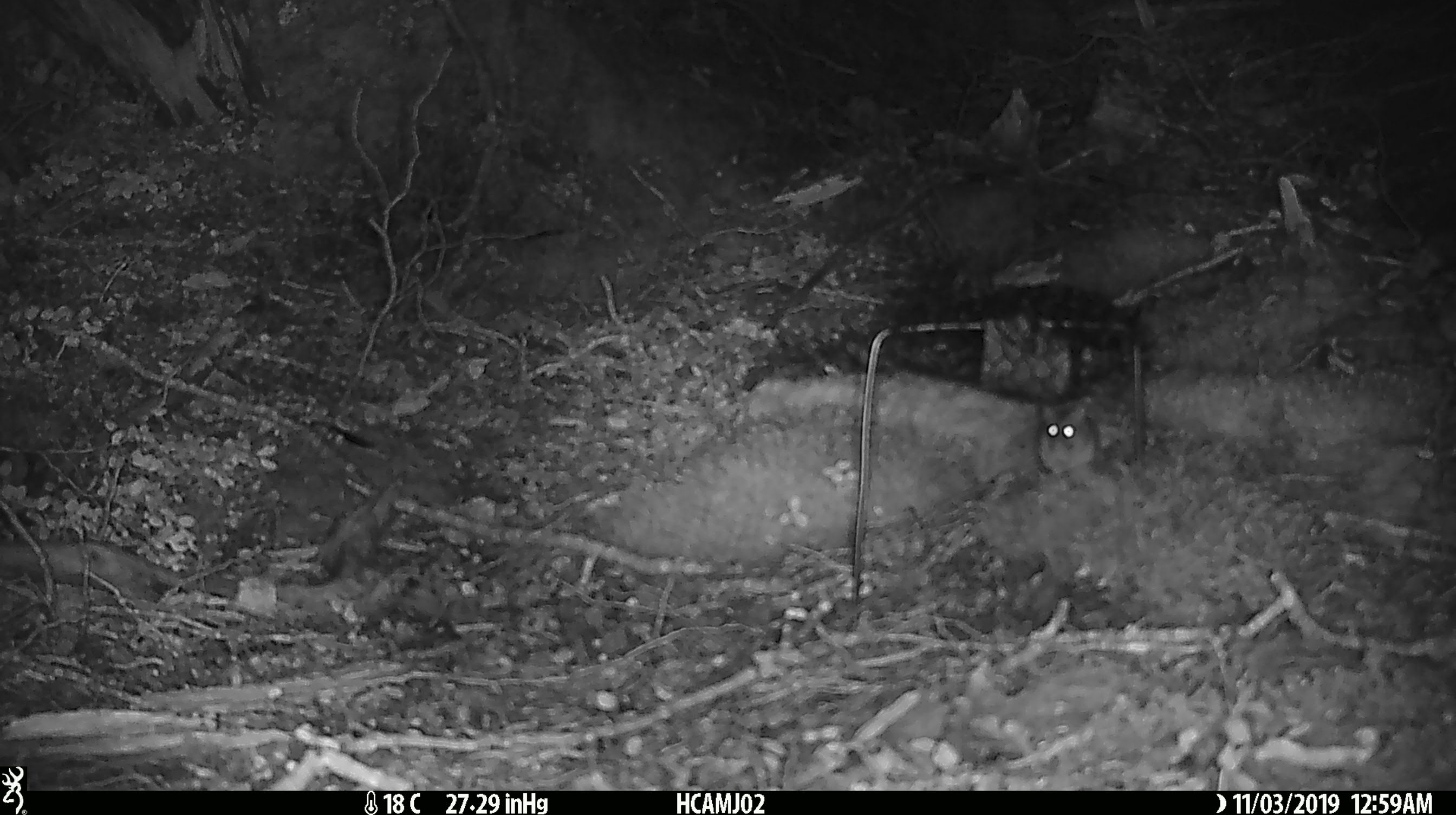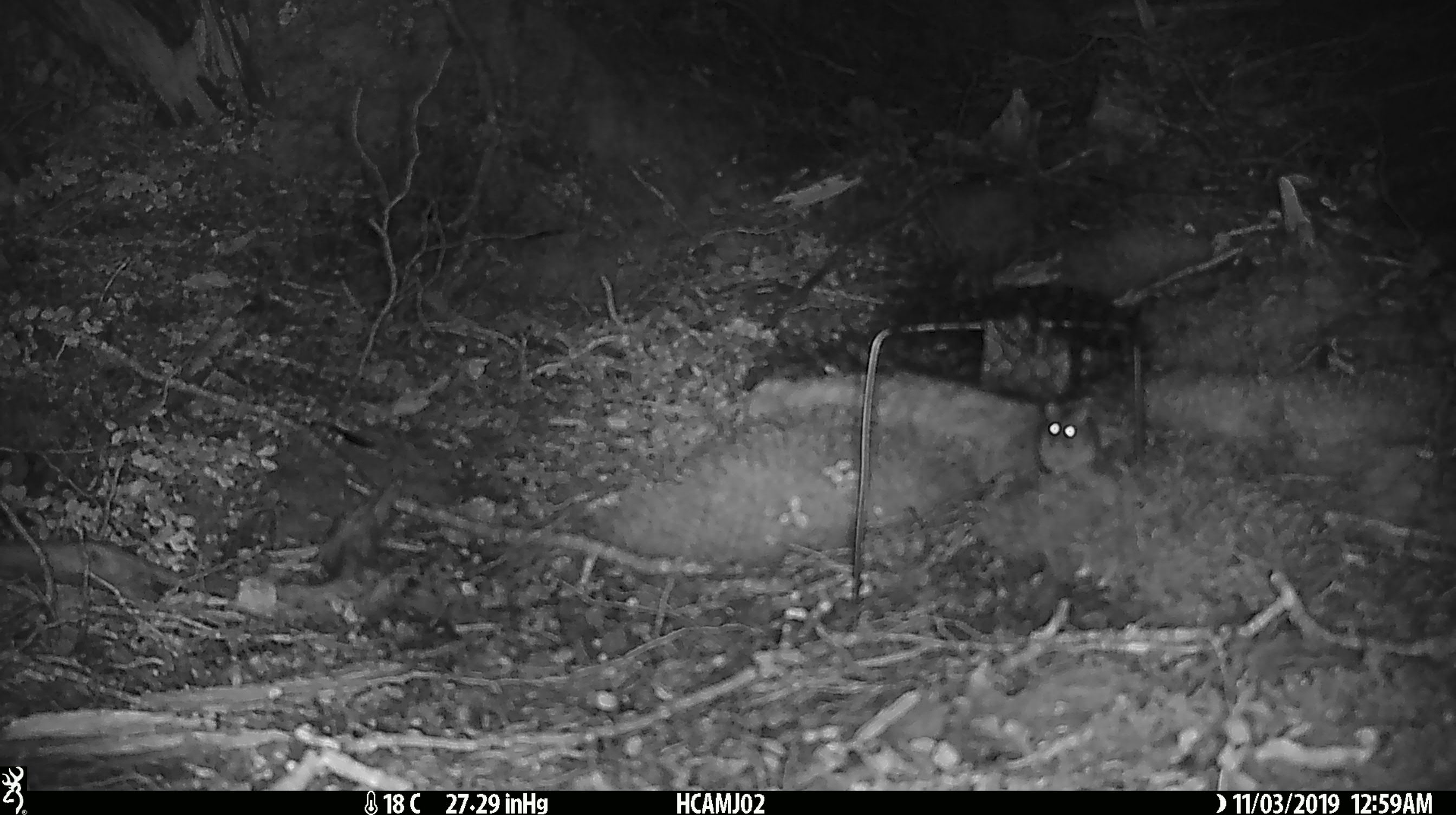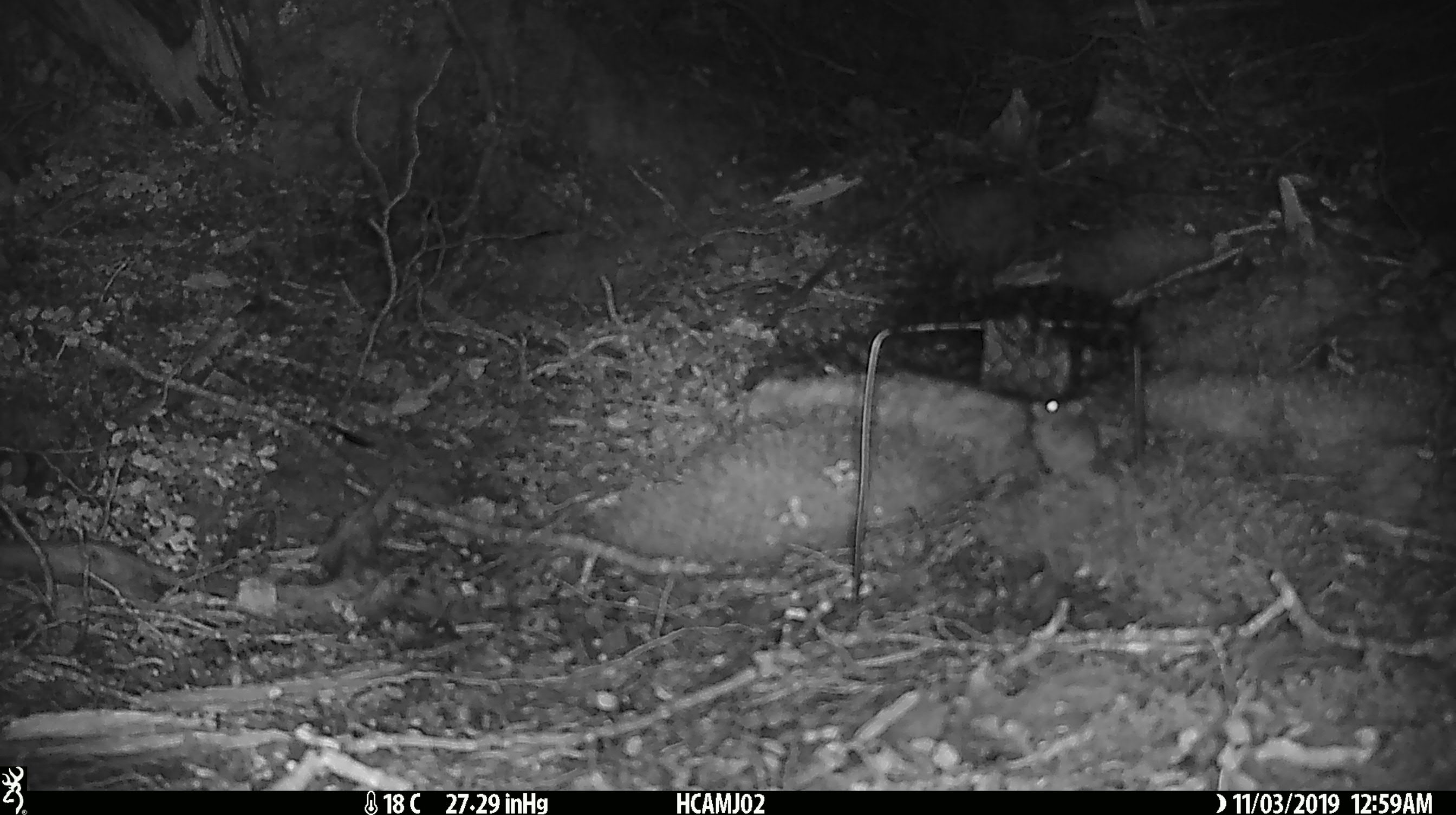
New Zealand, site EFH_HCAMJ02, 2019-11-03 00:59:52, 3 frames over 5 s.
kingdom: Animalia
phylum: Chordata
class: Mammalia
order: Rodentia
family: Muridae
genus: Mus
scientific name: Mus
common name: mouse